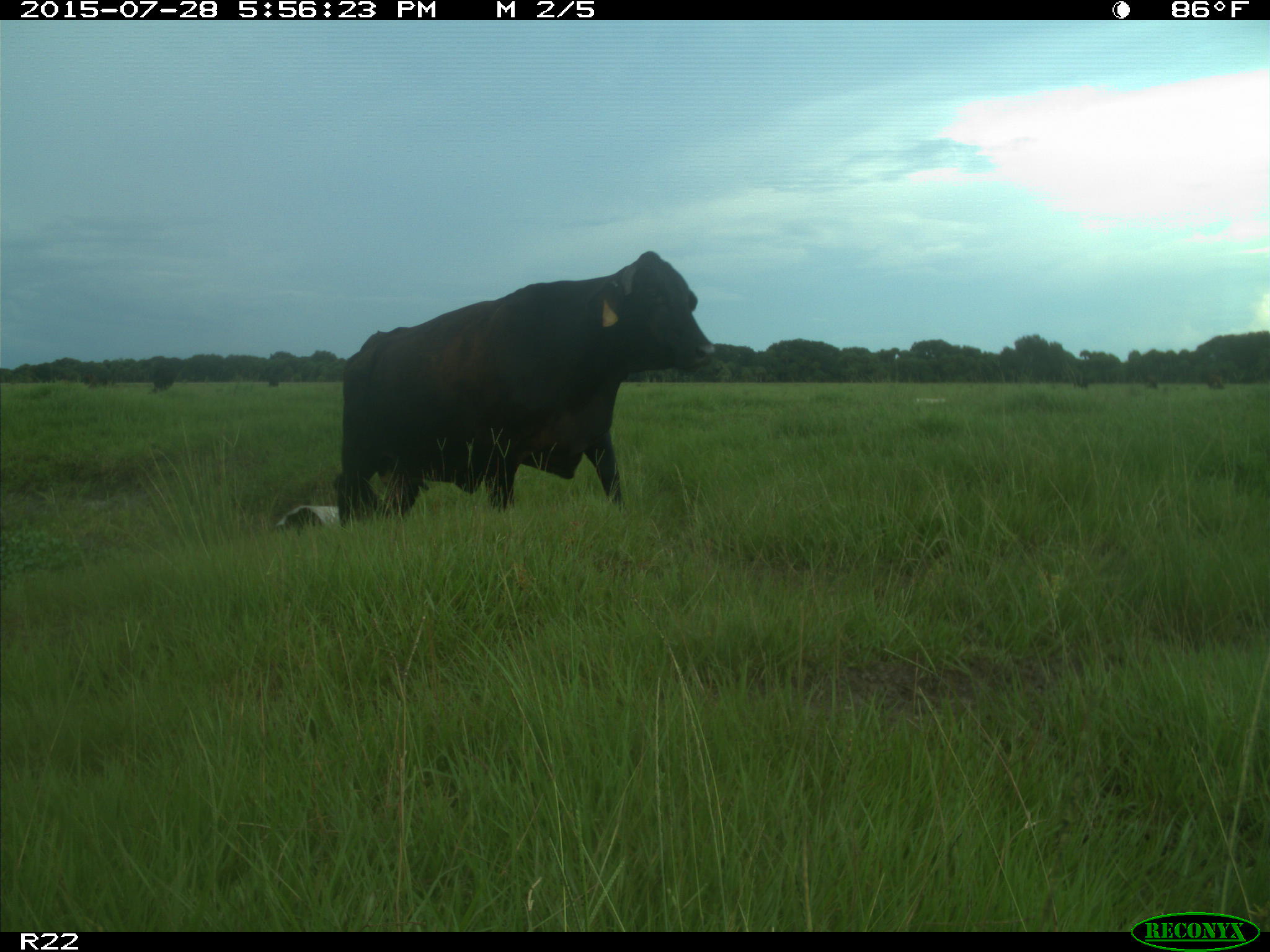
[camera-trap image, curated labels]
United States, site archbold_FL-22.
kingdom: Animalia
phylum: Chordata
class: Mammalia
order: Artiodactyla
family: Bovidae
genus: Bos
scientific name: Bos taurus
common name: domestic cow